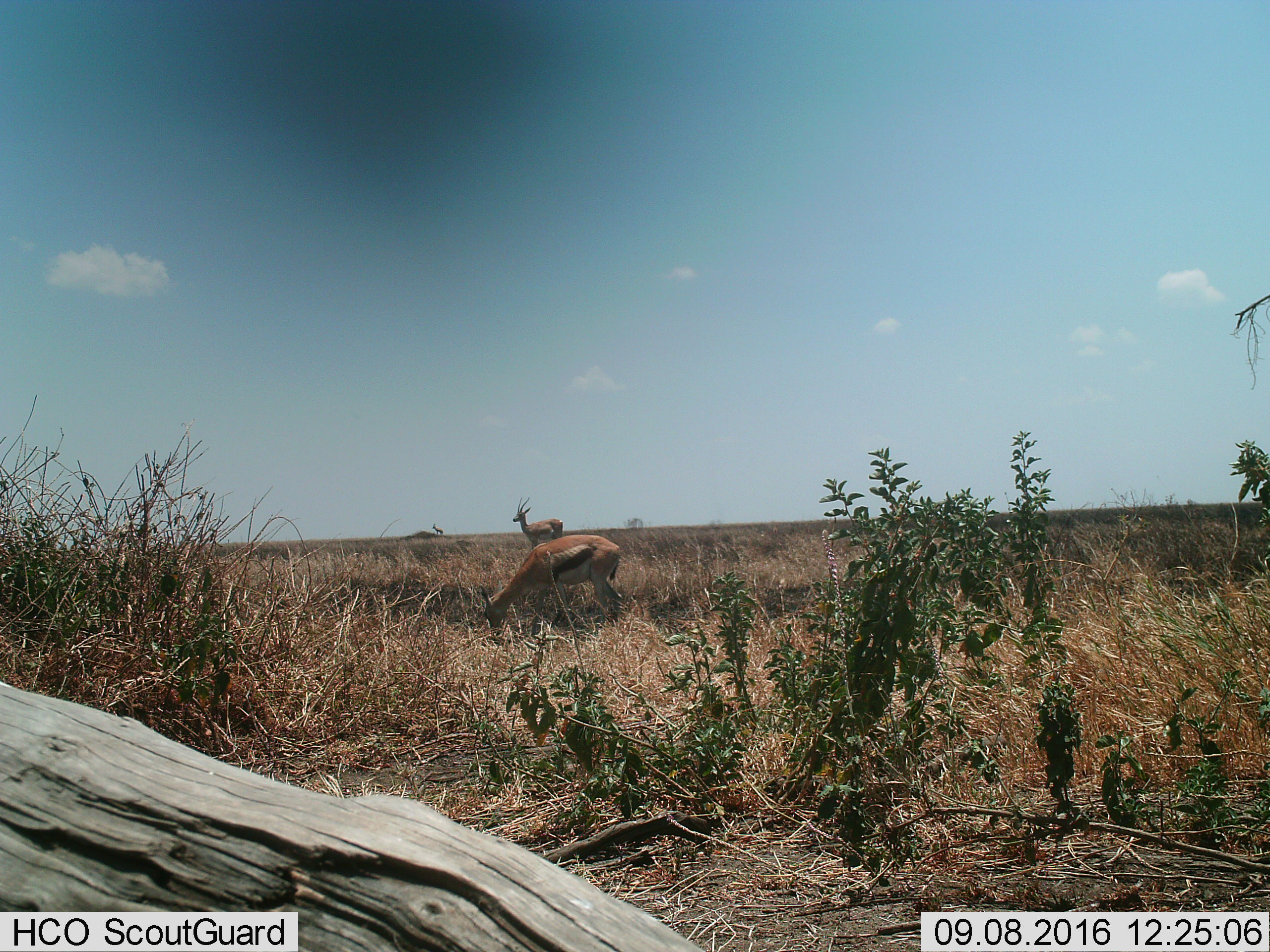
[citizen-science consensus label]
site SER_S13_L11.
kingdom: Animalia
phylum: Chordata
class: Mammalia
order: Artiodactyla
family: Bovidae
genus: Eudorcas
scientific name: Eudorcas thomsonii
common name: thomson's gazelle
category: gazellethomsons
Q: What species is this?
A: Gazellethomsons (thomson's gazelle) (Eudorcas thomsonii).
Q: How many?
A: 3.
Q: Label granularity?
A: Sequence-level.